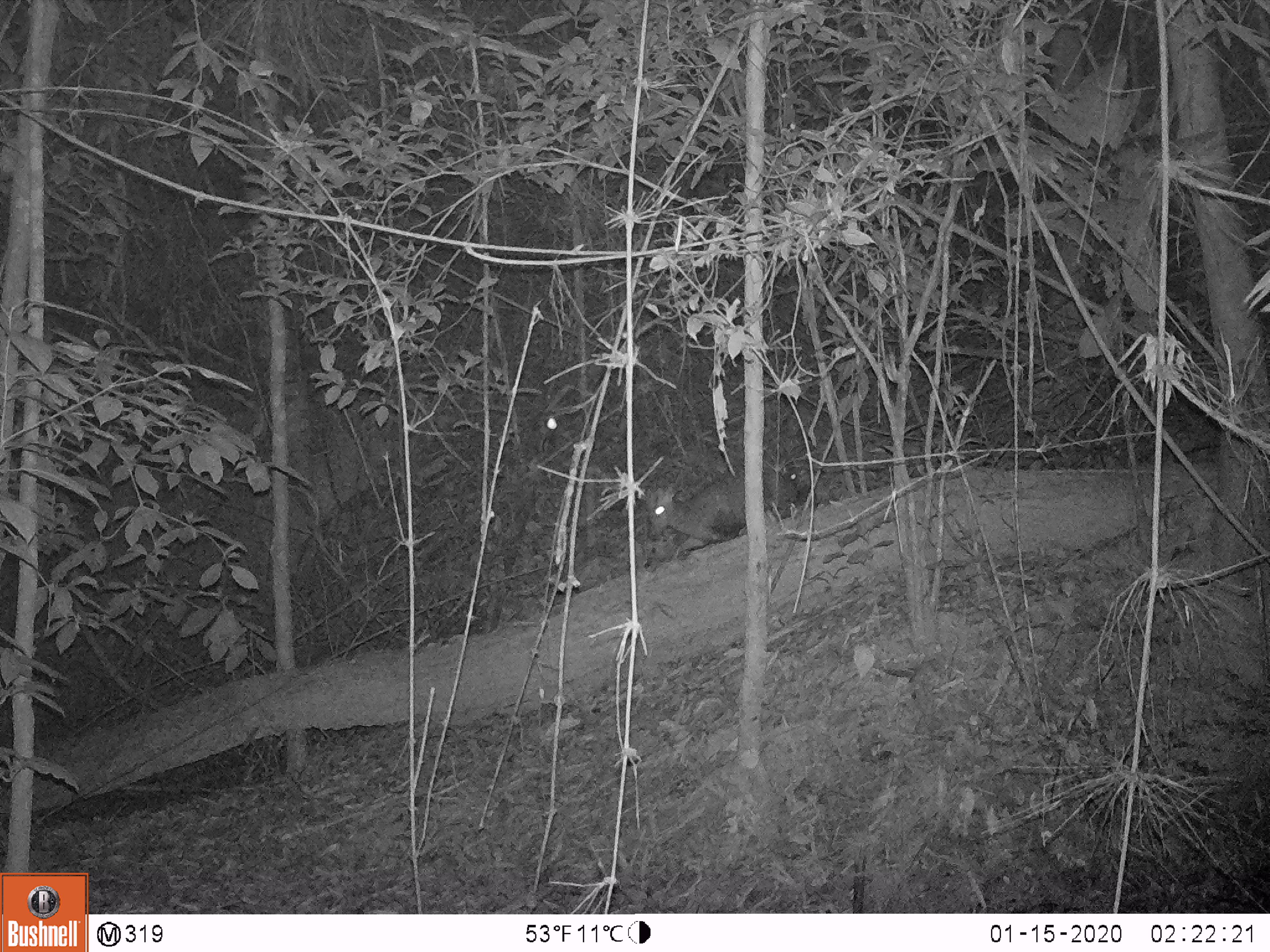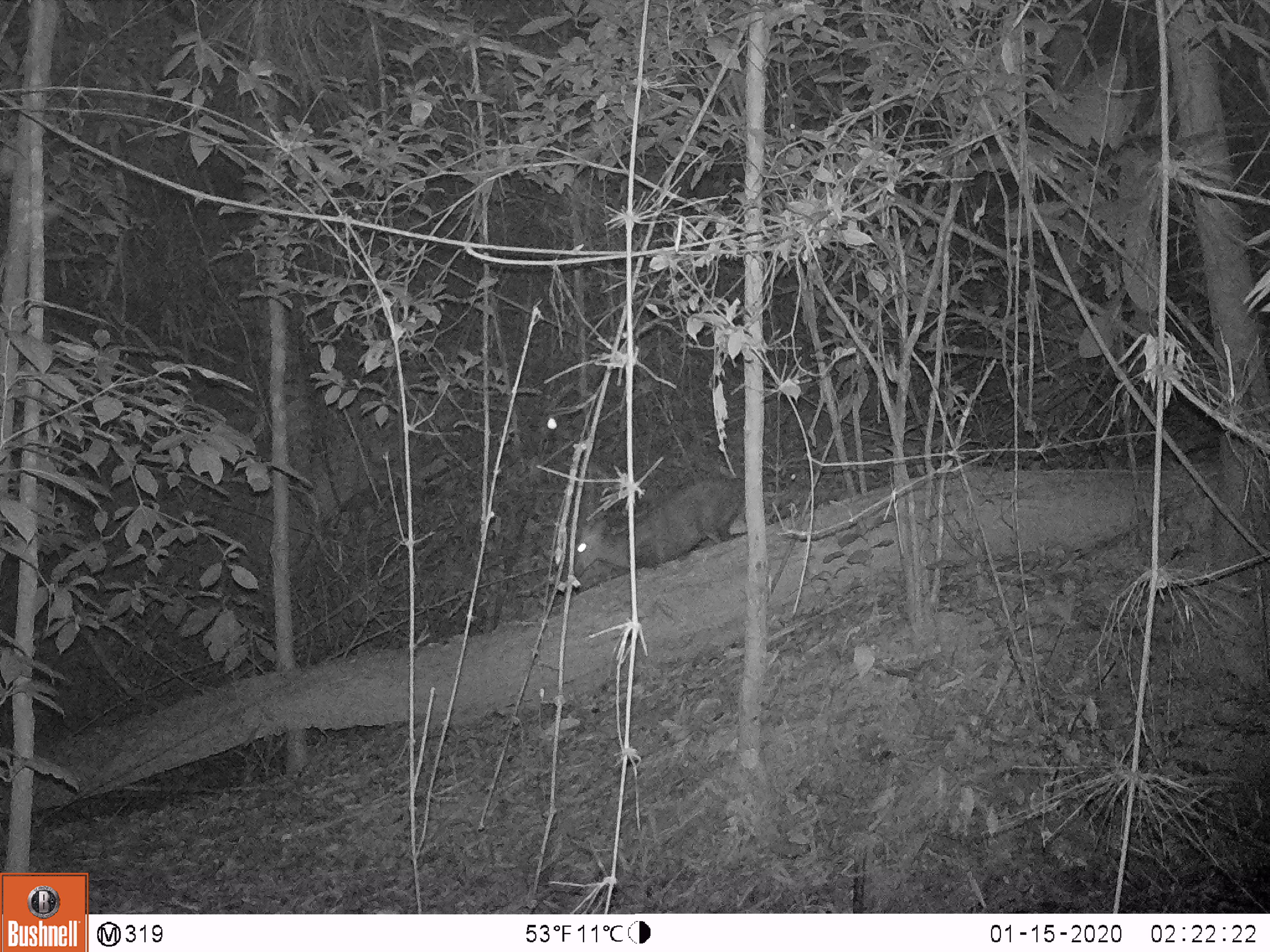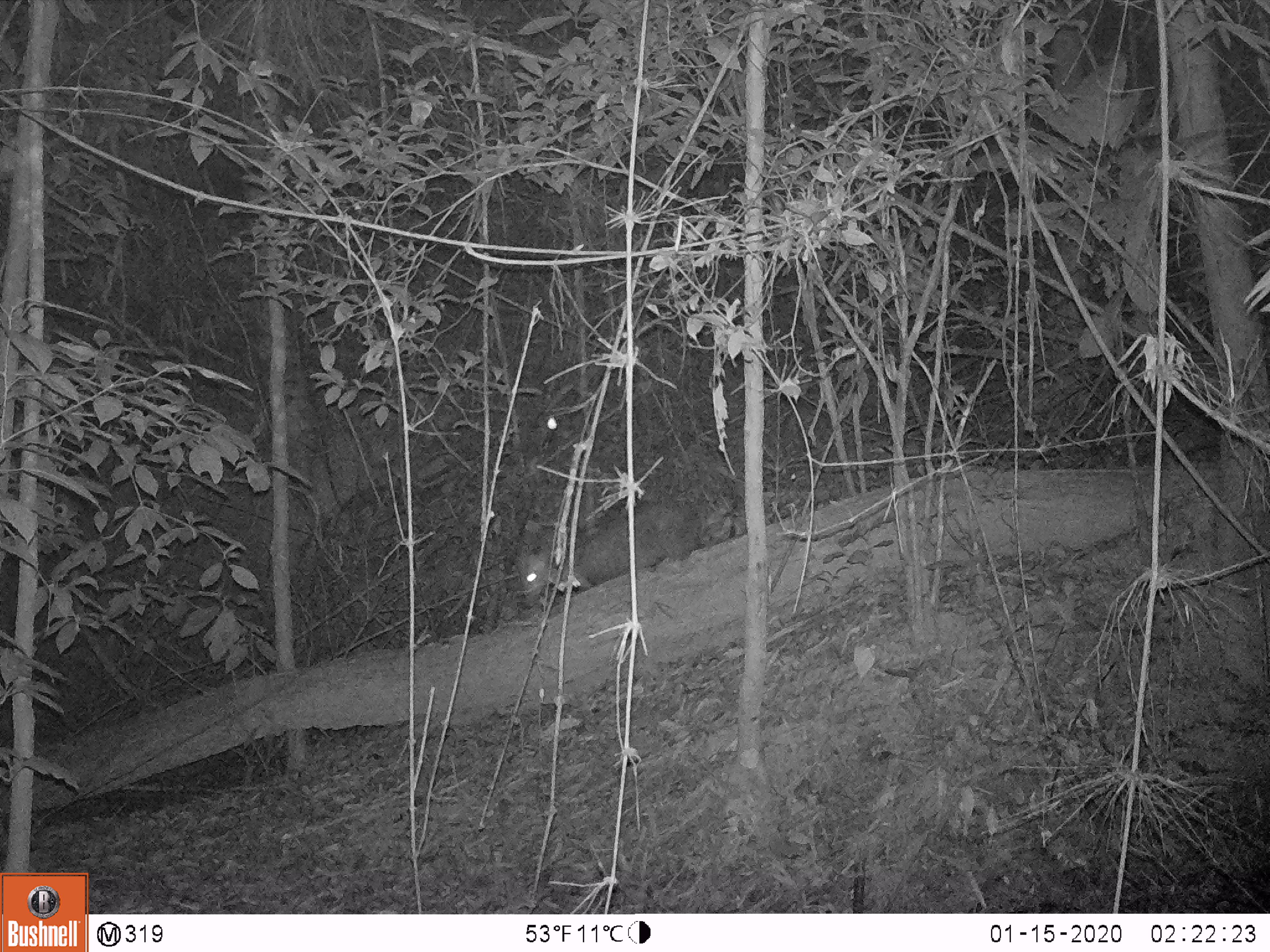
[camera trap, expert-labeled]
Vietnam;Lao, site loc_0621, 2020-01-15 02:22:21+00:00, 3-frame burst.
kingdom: Animalia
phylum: Chordata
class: Mammalia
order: Artiodactyla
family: Cervidae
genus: Muntiacus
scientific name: Muntiacus rooseveltorum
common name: roosevelt's muntjac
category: roosevelts muntjac group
Roosevelts muntjac group (roosevelt's muntjac) (Muntiacus rooseveltorum). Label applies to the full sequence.